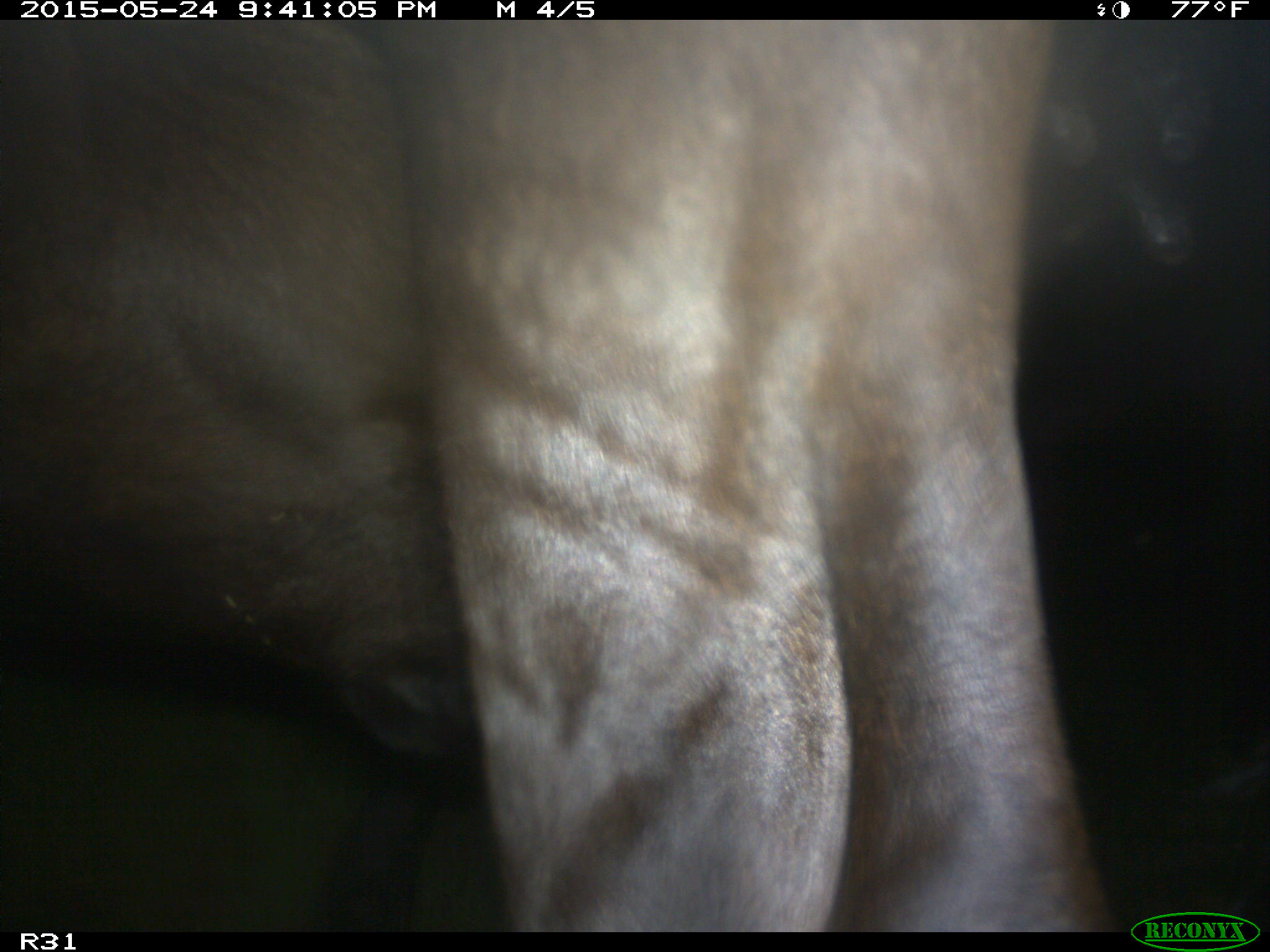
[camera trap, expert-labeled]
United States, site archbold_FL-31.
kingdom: Animalia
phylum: Chordata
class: Mammalia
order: Artiodactyla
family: Bovidae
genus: Bos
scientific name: Bos taurus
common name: domestic cow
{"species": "Bos taurus (domestic cow)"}